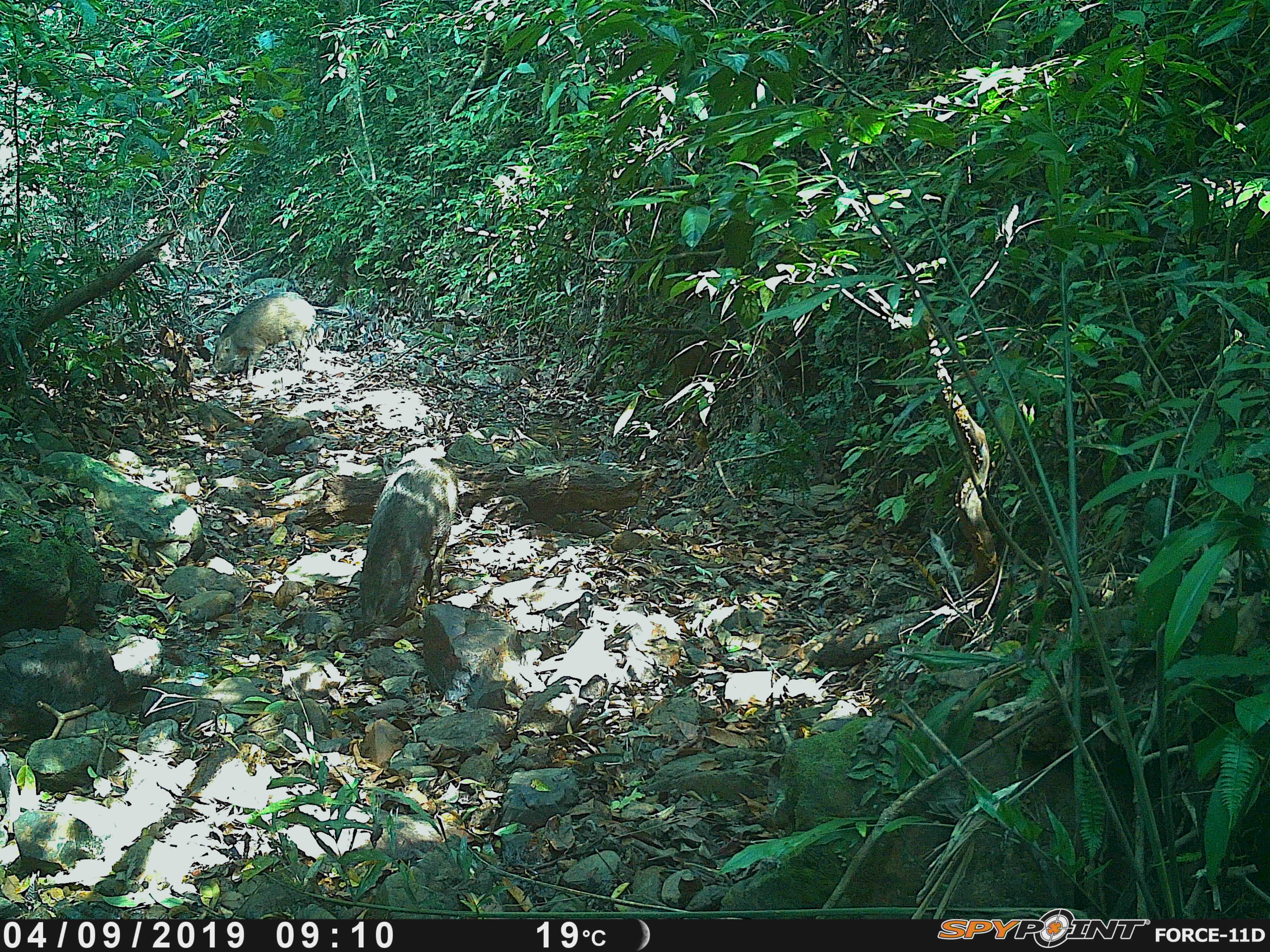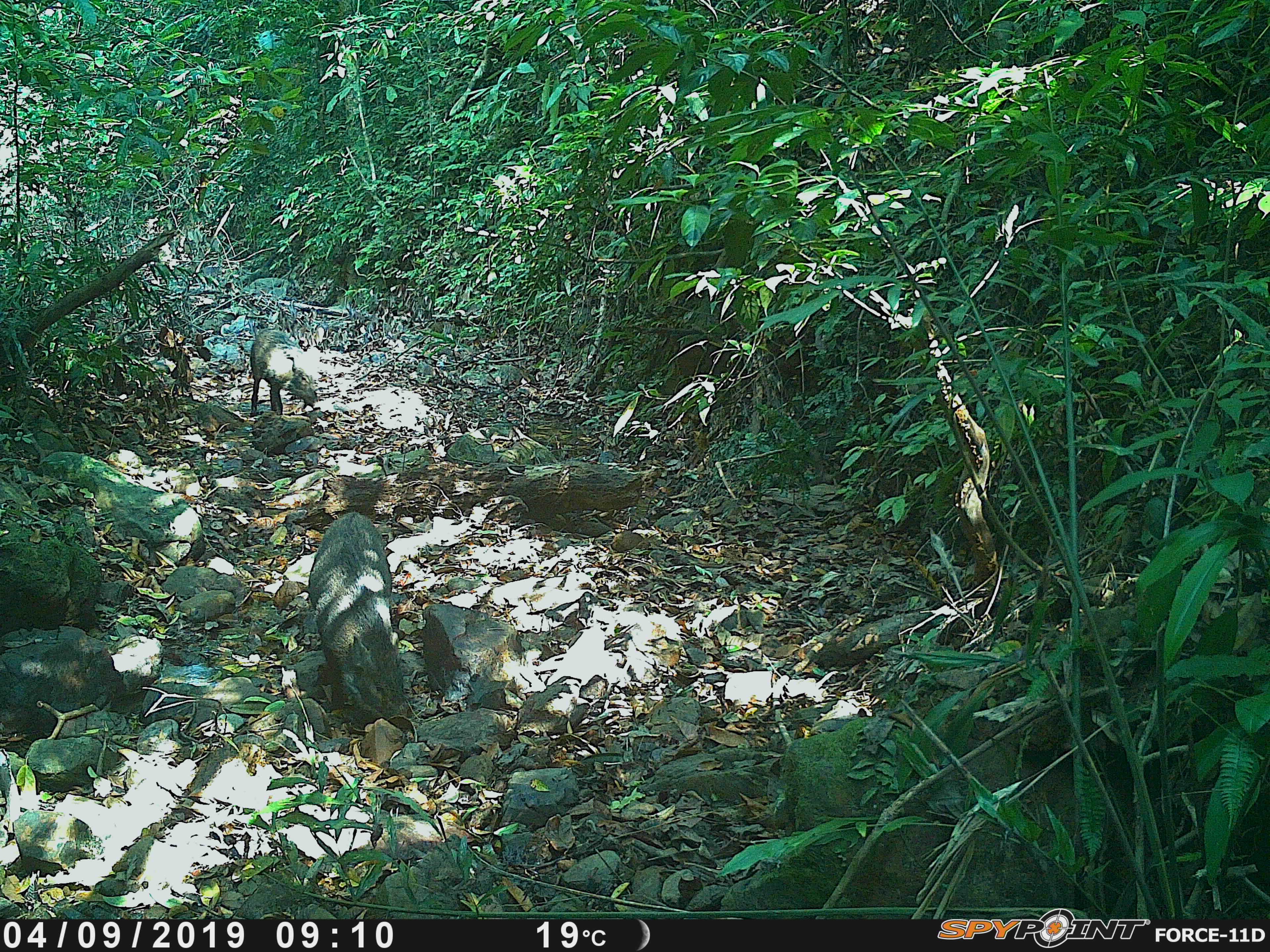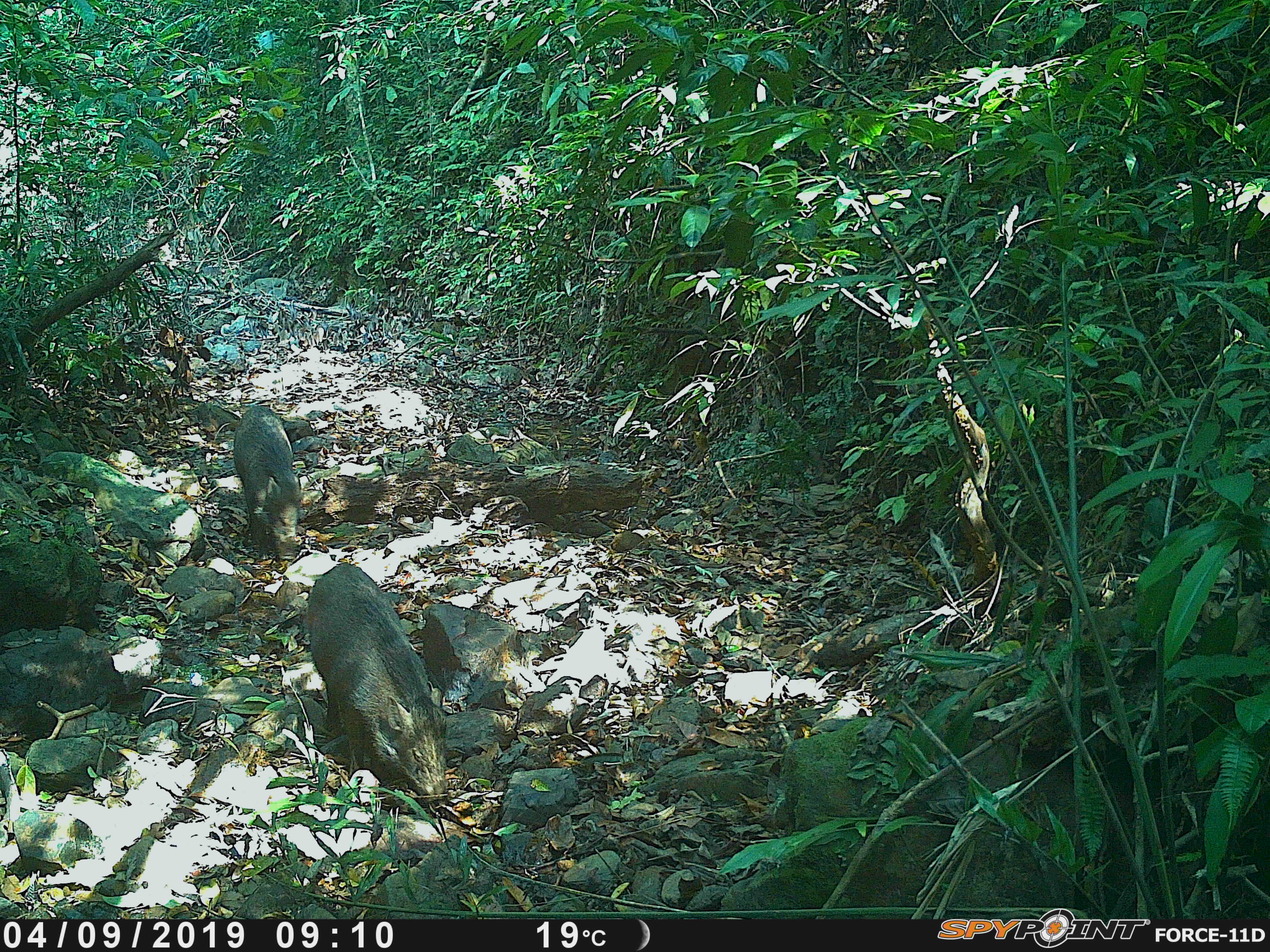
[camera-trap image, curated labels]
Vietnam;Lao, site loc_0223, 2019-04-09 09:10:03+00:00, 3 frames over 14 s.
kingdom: Animalia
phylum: Chordata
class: Mammalia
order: Artiodactyla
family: Suidae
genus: Sus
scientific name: Sus scrofa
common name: eurasian wild pig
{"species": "eurasian wild pig (Sus scrofa)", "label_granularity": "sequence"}